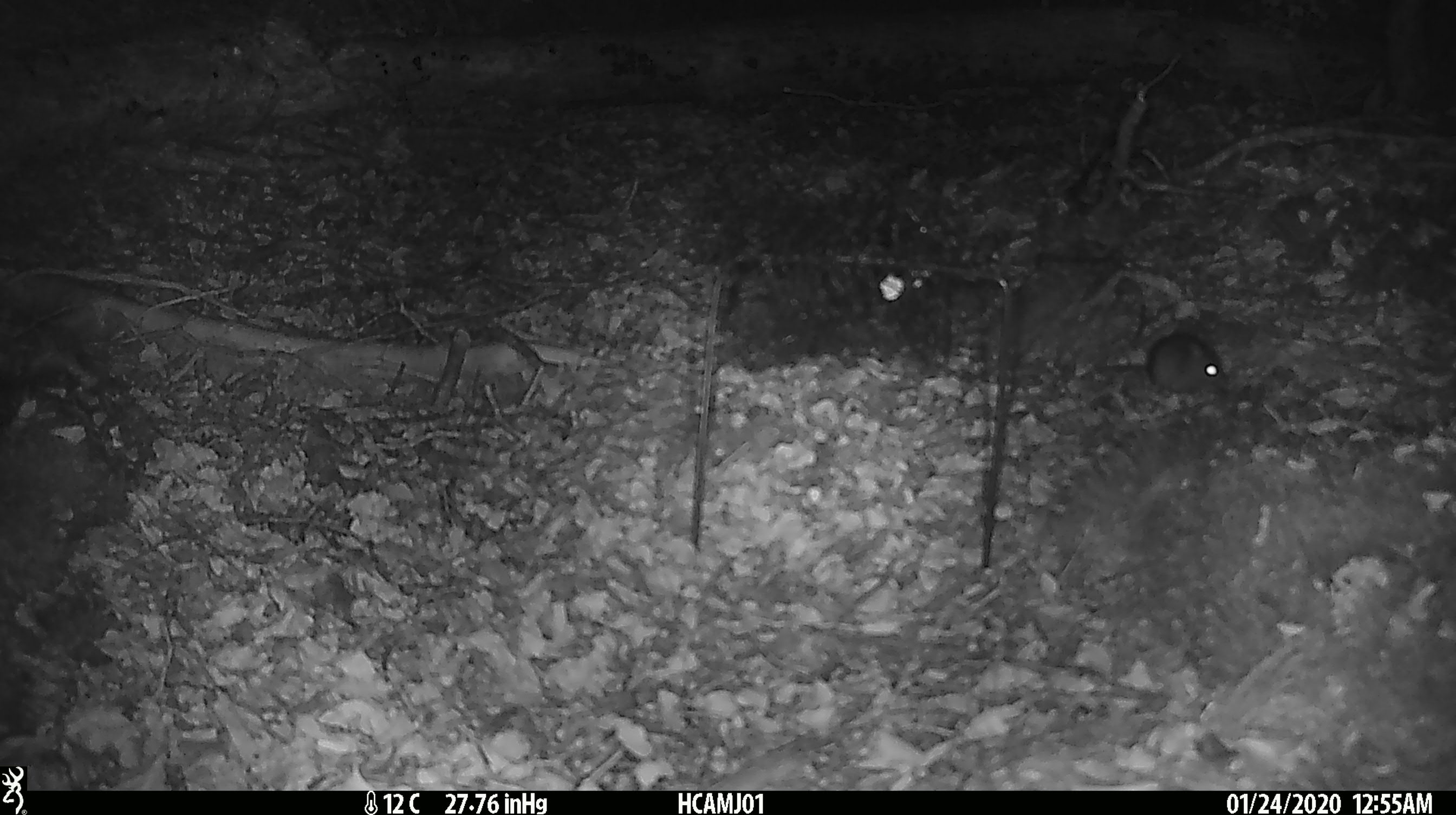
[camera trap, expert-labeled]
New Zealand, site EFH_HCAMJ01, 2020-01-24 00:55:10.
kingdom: Animalia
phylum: Chordata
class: Mammalia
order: Rodentia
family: Muridae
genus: Mus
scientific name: Mus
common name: mouse